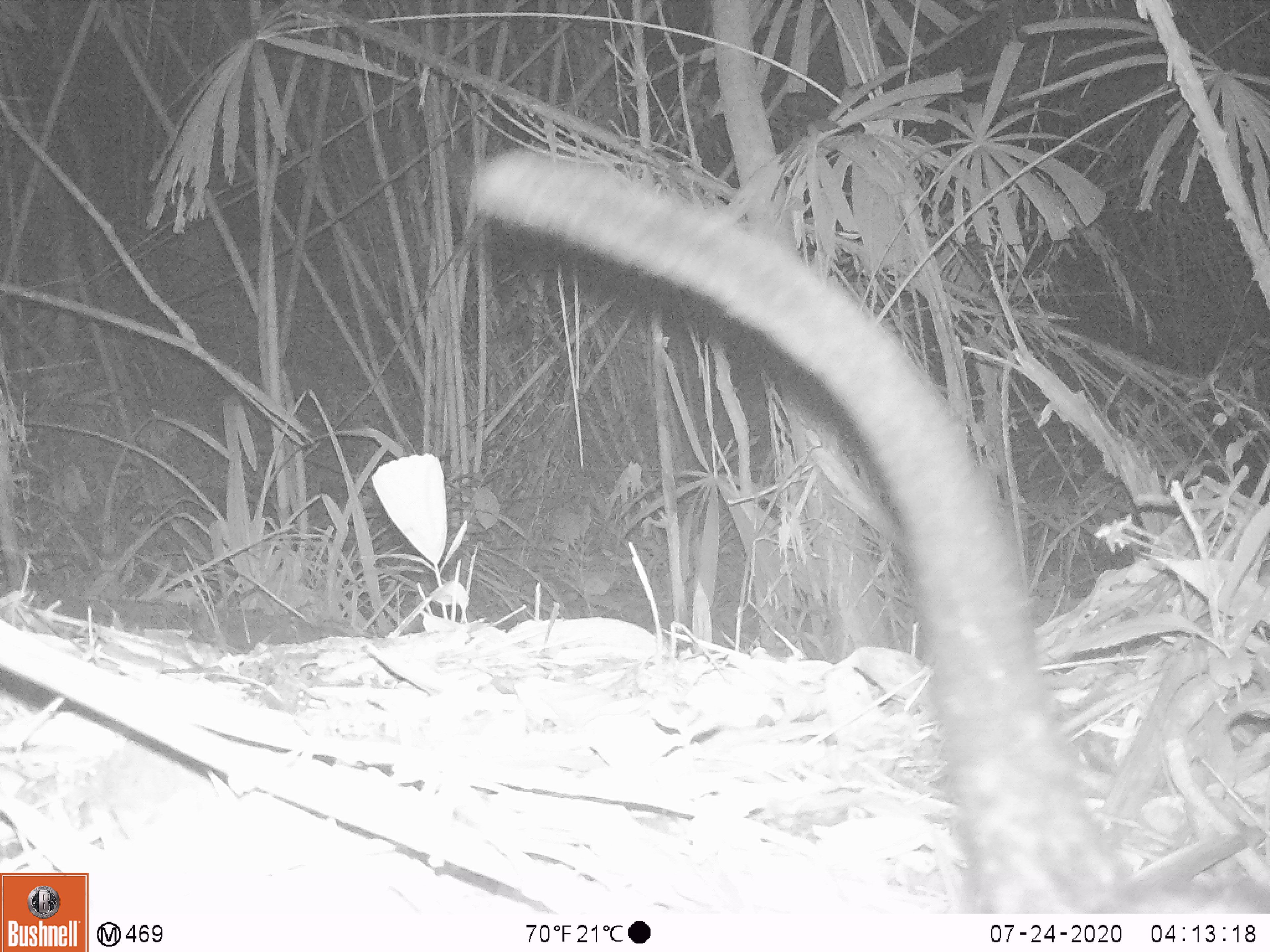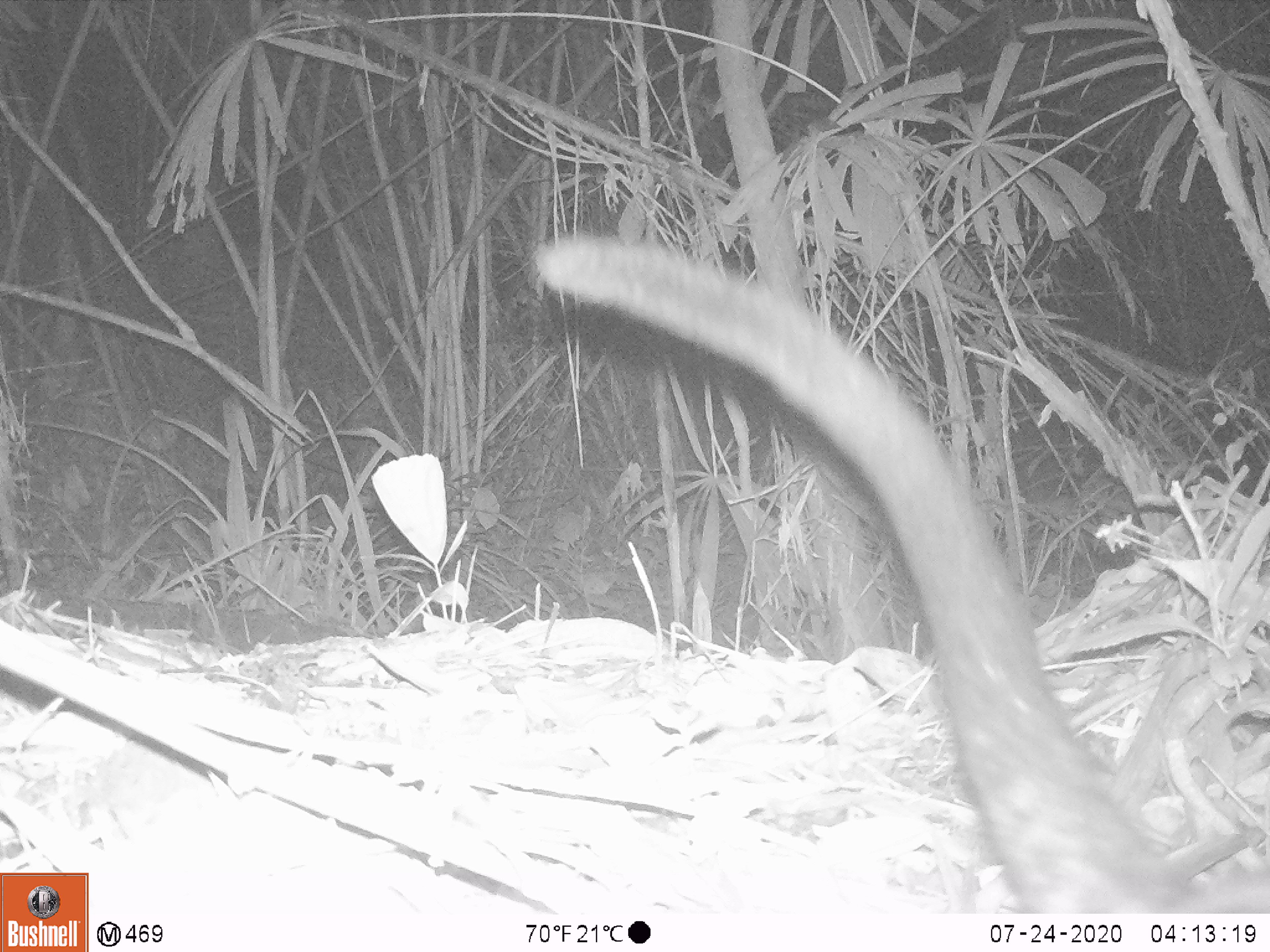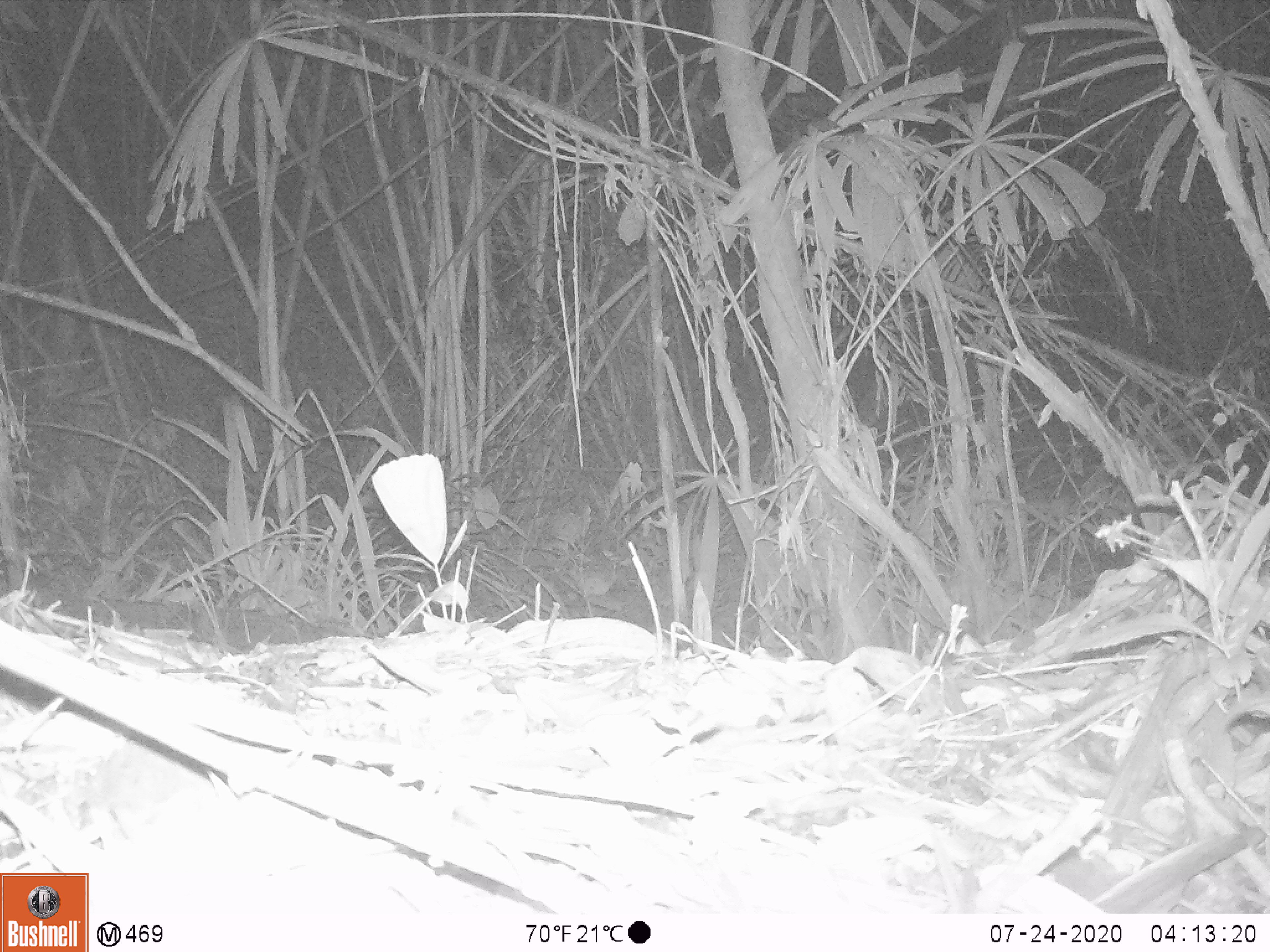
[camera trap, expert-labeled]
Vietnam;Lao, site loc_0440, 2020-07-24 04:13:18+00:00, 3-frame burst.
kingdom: Animalia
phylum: Chordata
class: Mammalia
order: Carnivora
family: Viverridae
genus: Paradoxurus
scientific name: Paradoxurus hermaphroditus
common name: common palm civet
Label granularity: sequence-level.